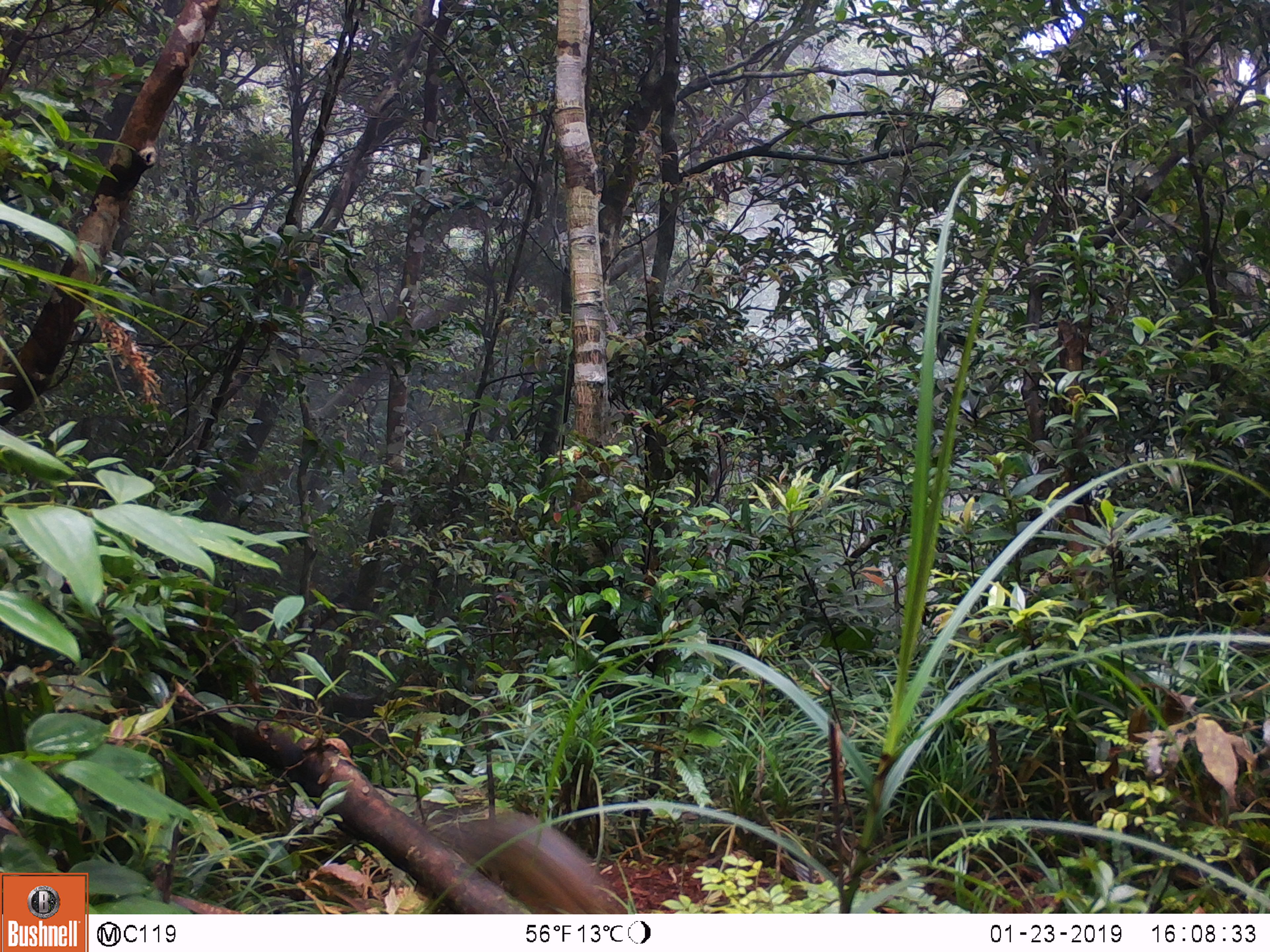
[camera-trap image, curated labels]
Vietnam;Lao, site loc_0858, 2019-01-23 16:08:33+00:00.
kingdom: Animalia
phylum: Chordata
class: Mammalia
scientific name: Mammalia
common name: mammal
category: unidentified small mammal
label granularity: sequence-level